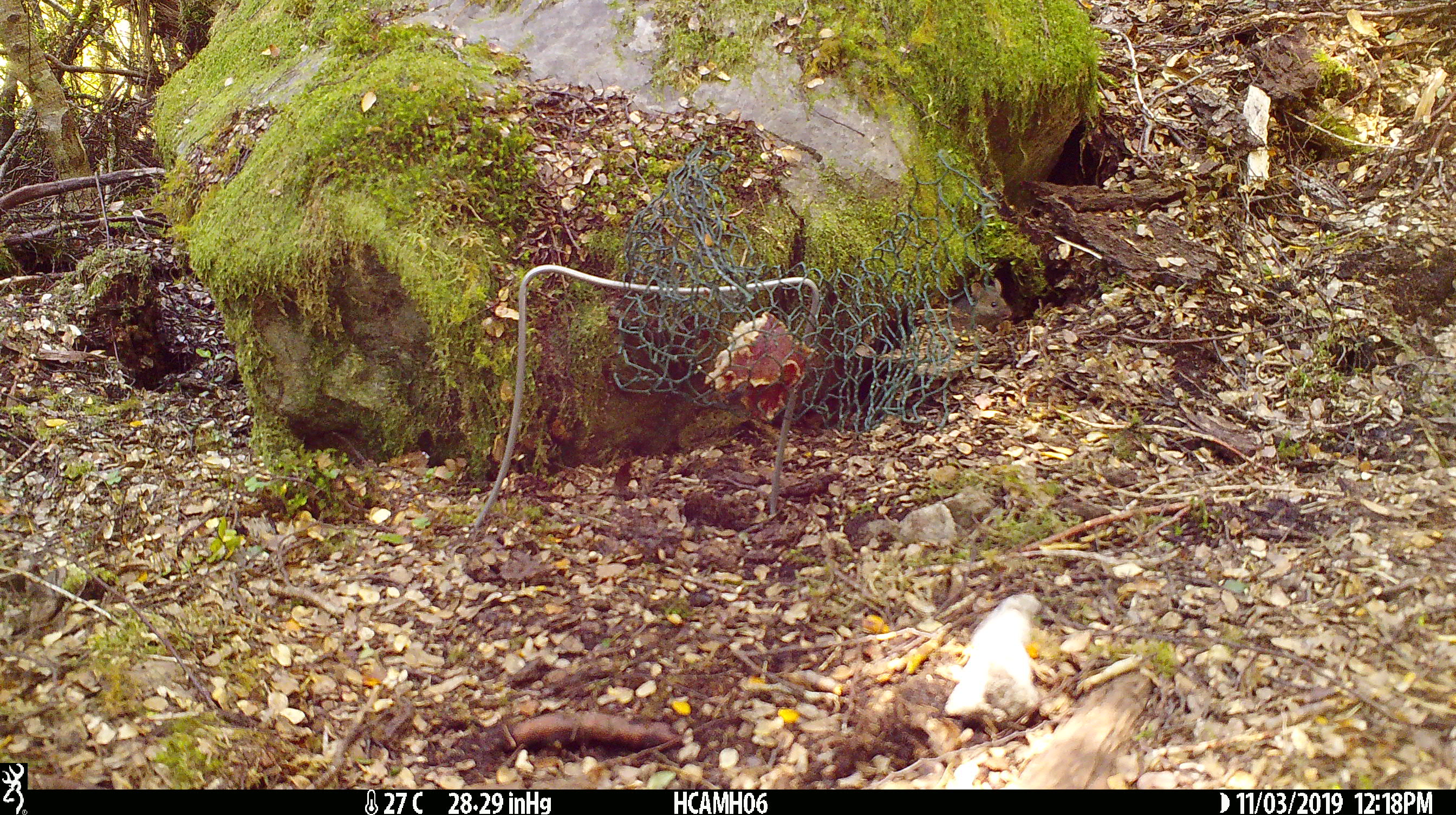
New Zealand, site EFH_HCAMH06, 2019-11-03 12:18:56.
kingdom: Animalia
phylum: Chordata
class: Mammalia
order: Rodentia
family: Muridae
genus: Mus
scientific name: Mus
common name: mouse